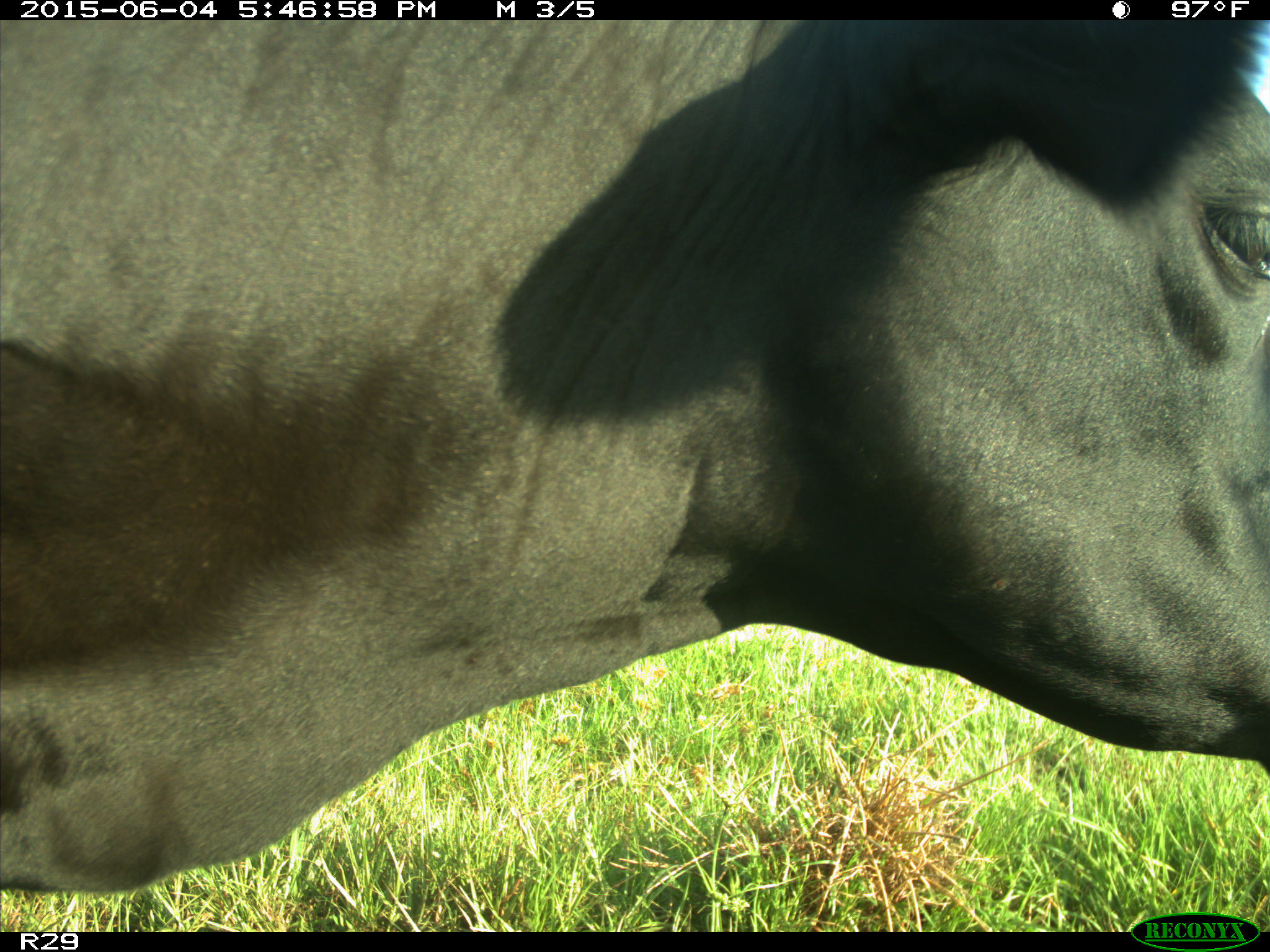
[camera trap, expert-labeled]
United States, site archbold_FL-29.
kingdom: Animalia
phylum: Chordata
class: Mammalia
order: Artiodactyla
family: Bovidae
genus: Bos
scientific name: Bos taurus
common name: domestic cow